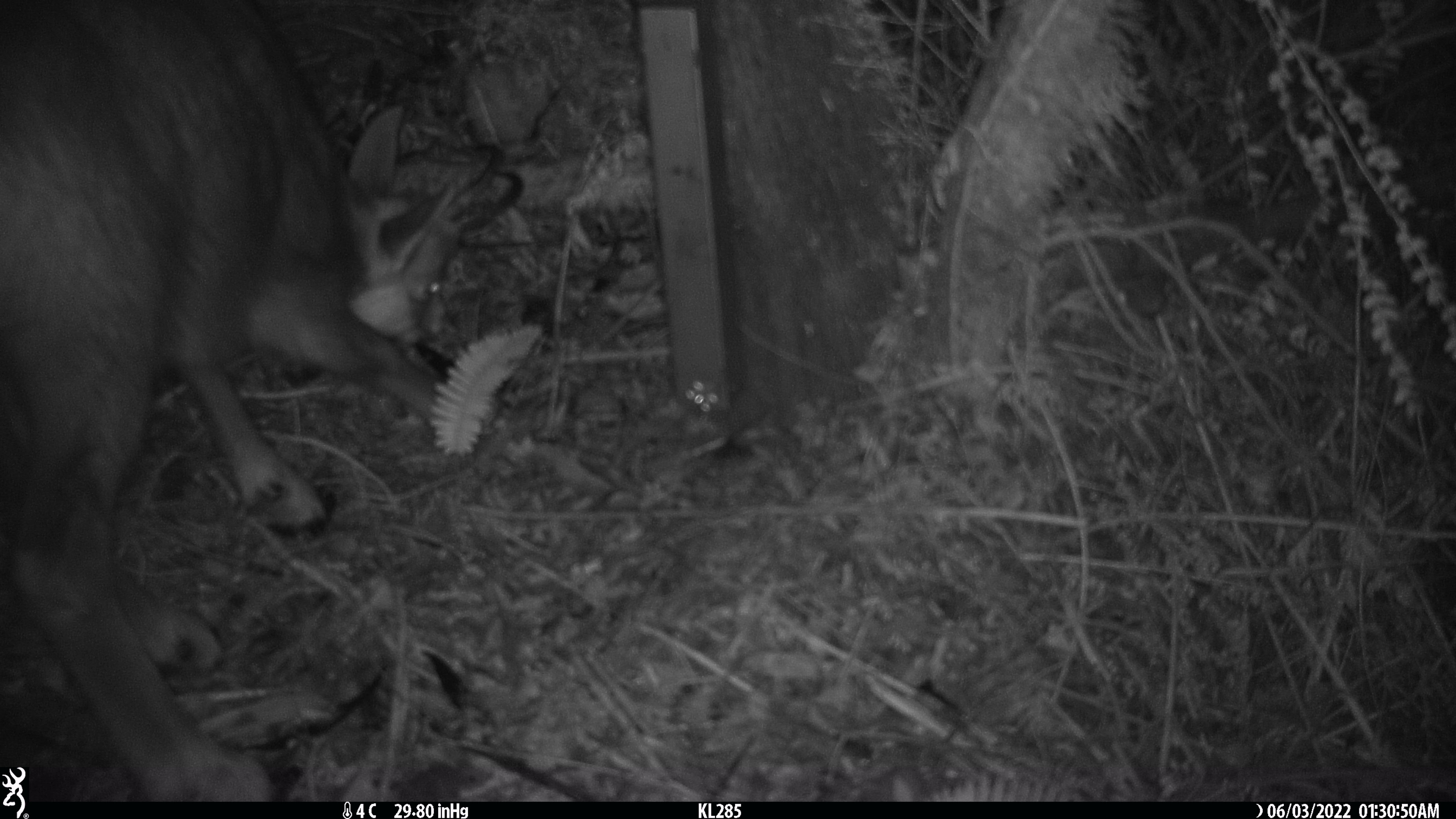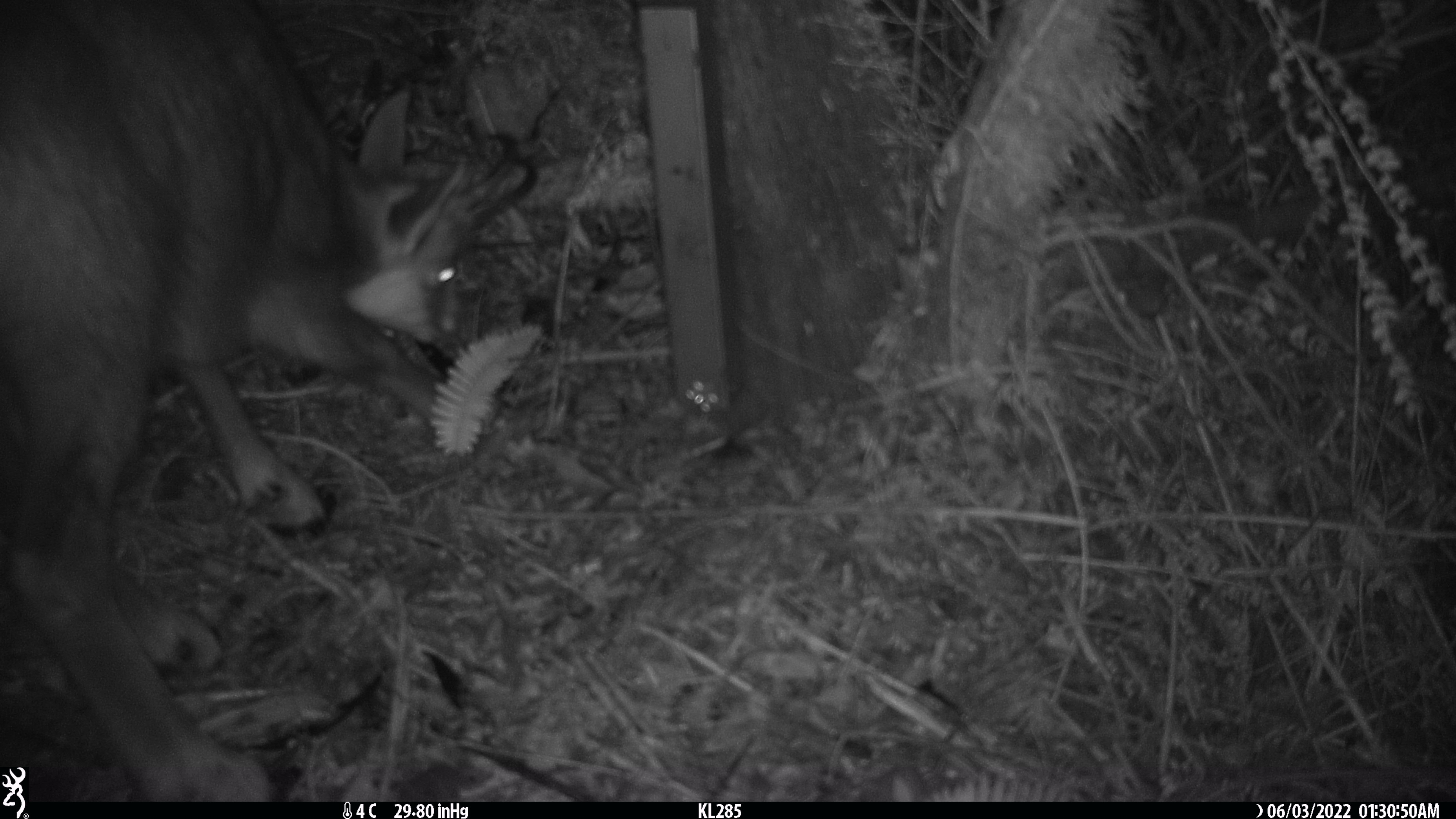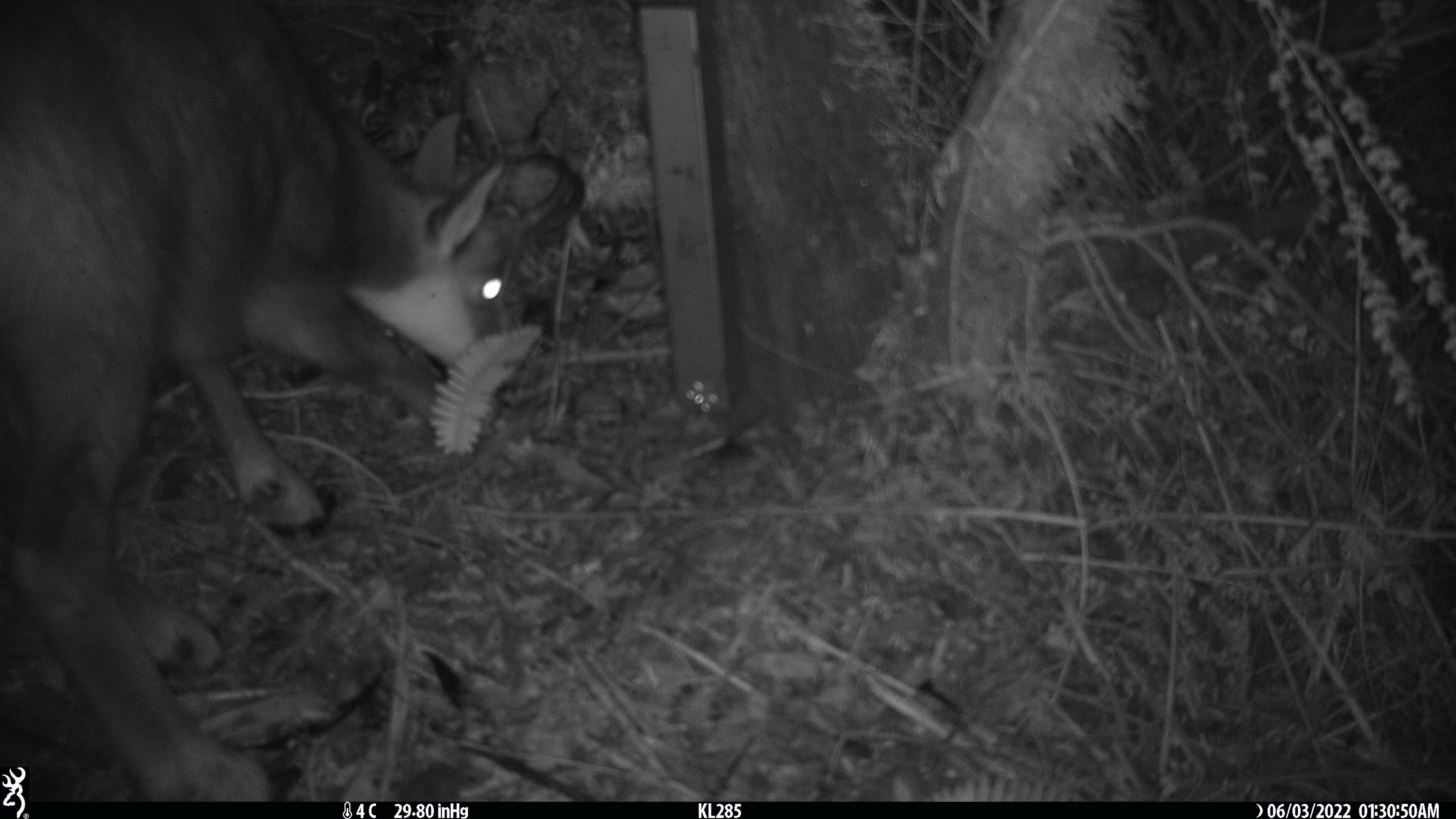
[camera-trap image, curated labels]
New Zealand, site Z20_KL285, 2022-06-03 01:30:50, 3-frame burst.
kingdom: Animalia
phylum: Chordata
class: Mammalia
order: Artiodactyla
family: Bovidae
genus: Rupicapra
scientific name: Rupicapra rupicapra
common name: alpine chamois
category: chamois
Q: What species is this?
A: Chamois (alpine chamois) (Rupicapra rupicapra).